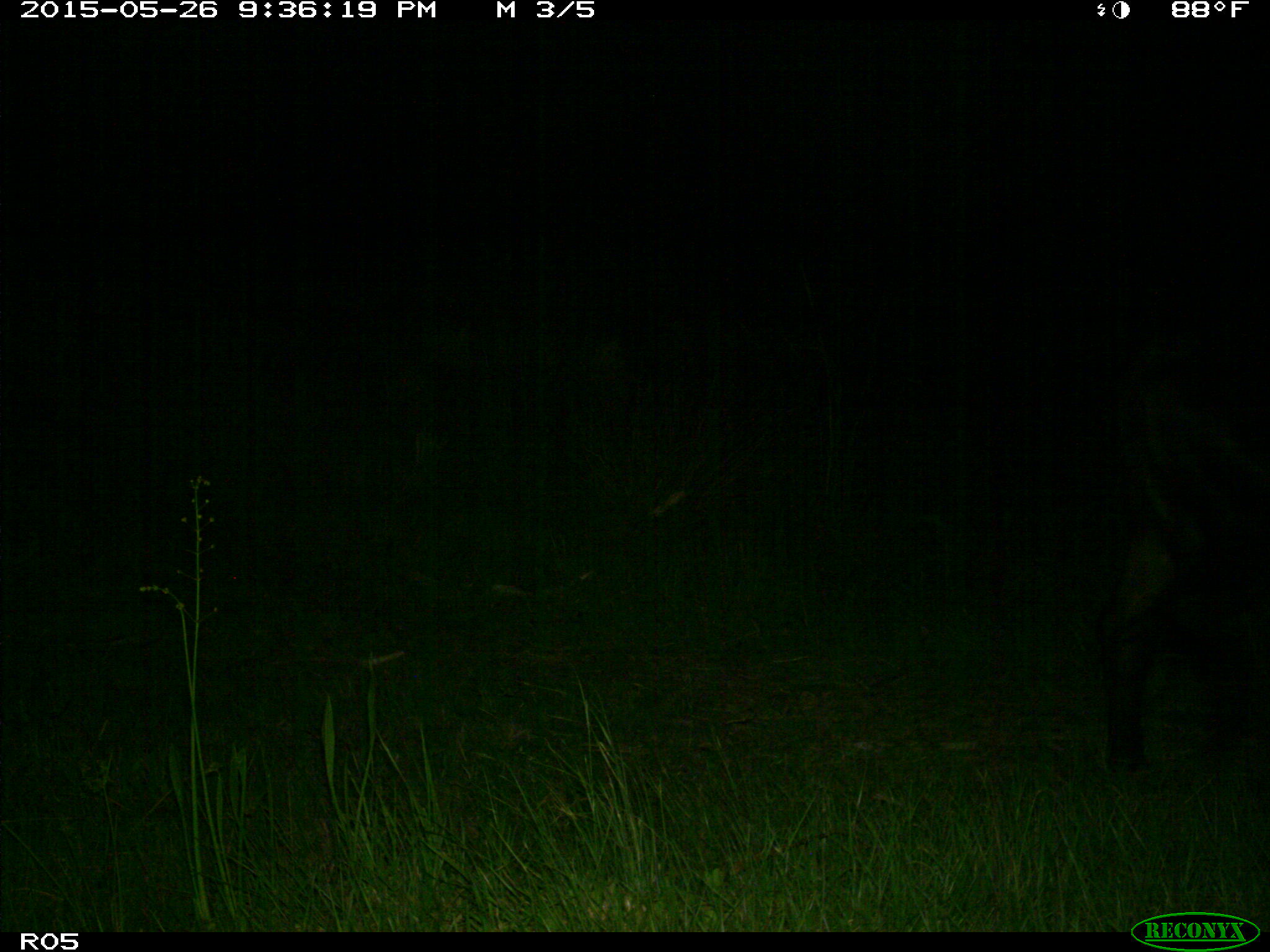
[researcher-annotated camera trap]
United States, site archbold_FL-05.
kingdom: Animalia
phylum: Chordata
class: Mammalia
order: Artiodactyla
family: Bovidae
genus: Bos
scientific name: Bos taurus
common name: domestic cow